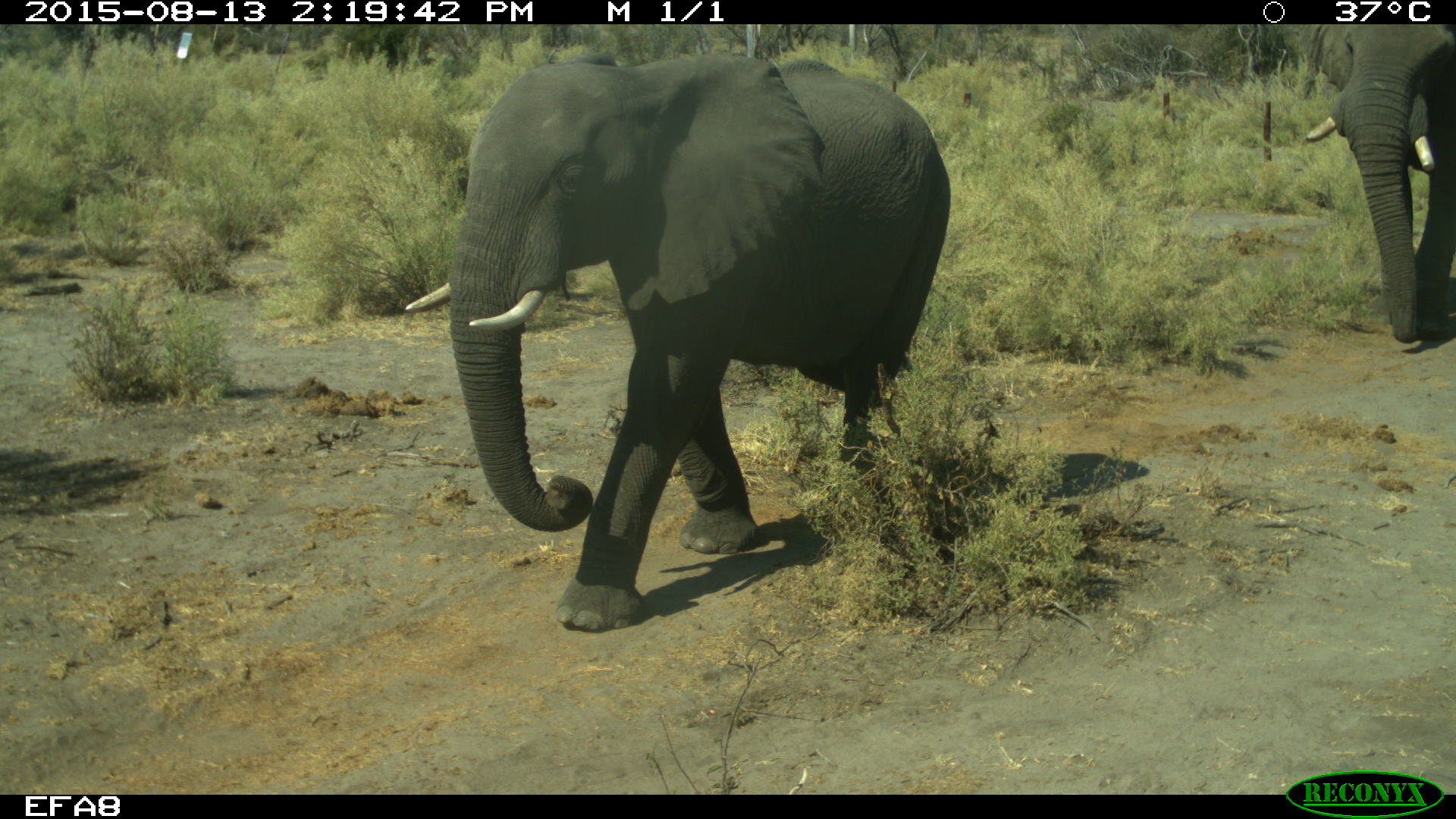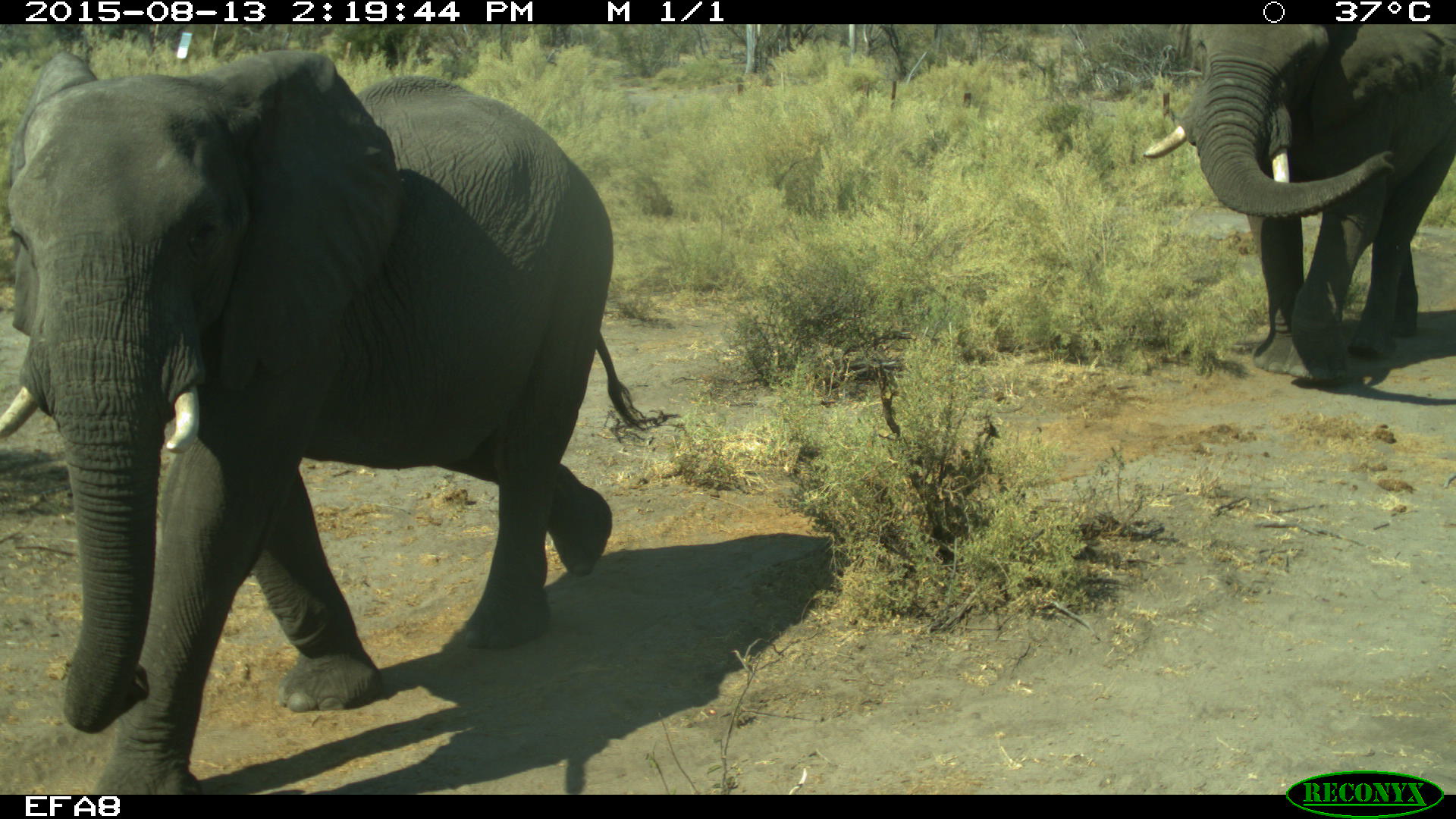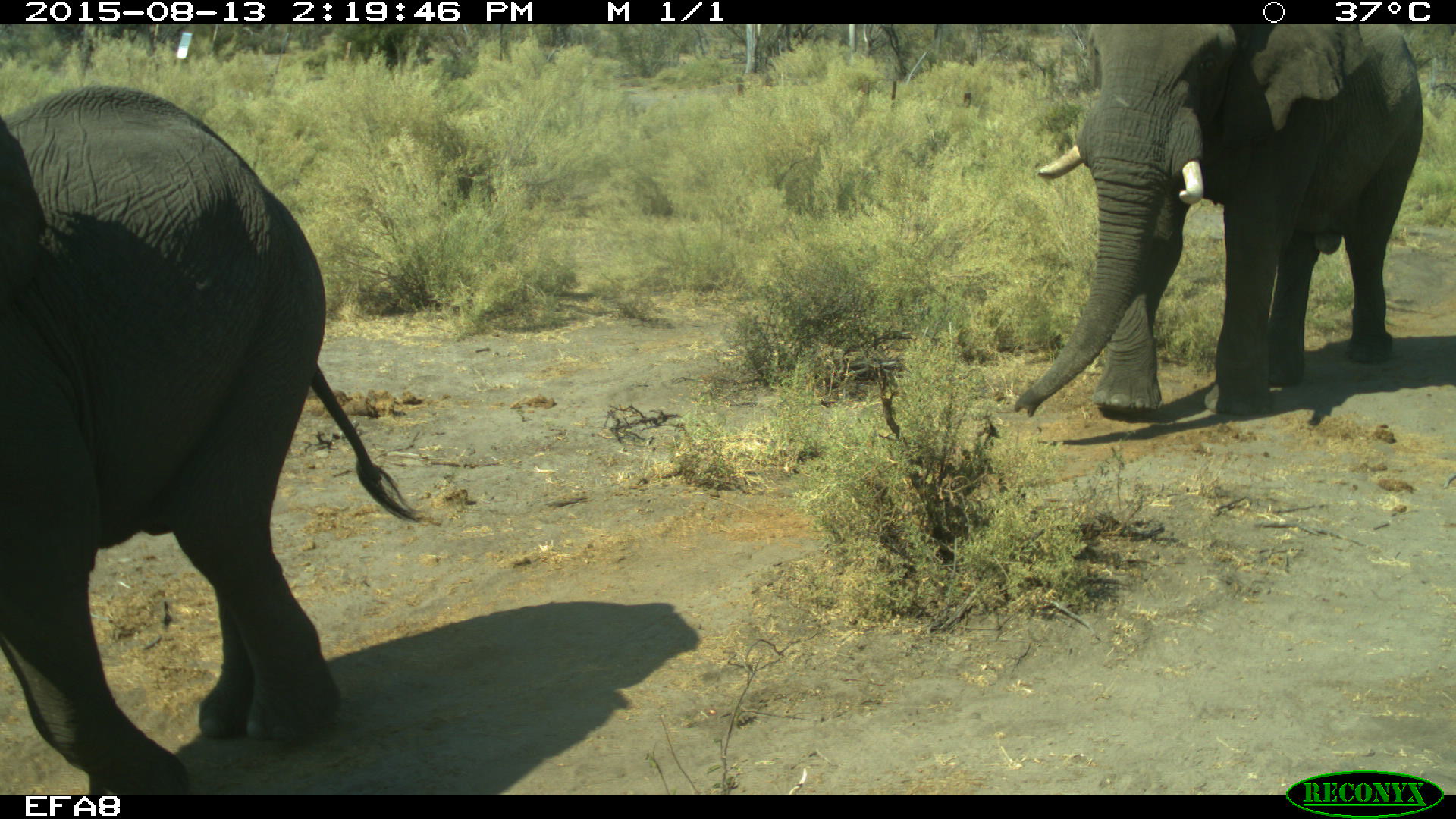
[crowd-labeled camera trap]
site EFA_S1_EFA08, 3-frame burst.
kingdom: Animalia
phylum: Chordata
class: Mammalia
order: Proboscidea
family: Elephantidae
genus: Loxodonta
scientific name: Loxodonta africana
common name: african bush elephant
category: elephant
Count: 2.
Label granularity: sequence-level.